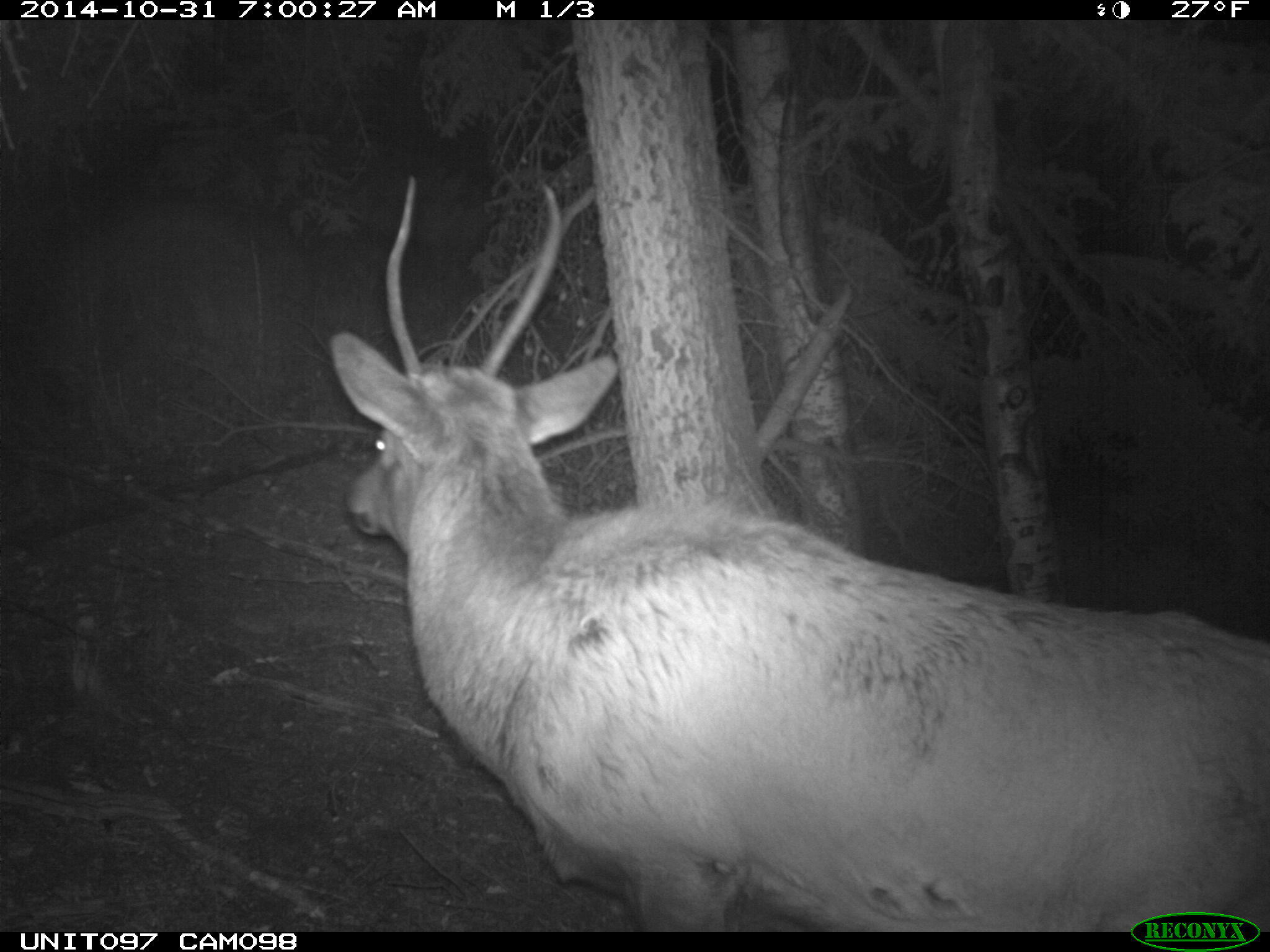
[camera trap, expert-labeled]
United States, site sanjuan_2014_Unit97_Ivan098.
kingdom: Animalia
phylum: Chordata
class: Mammalia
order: Artiodactyla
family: Cervidae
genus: Cervus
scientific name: Cervus elaphus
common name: red deer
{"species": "Cervus elaphus (red deer)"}